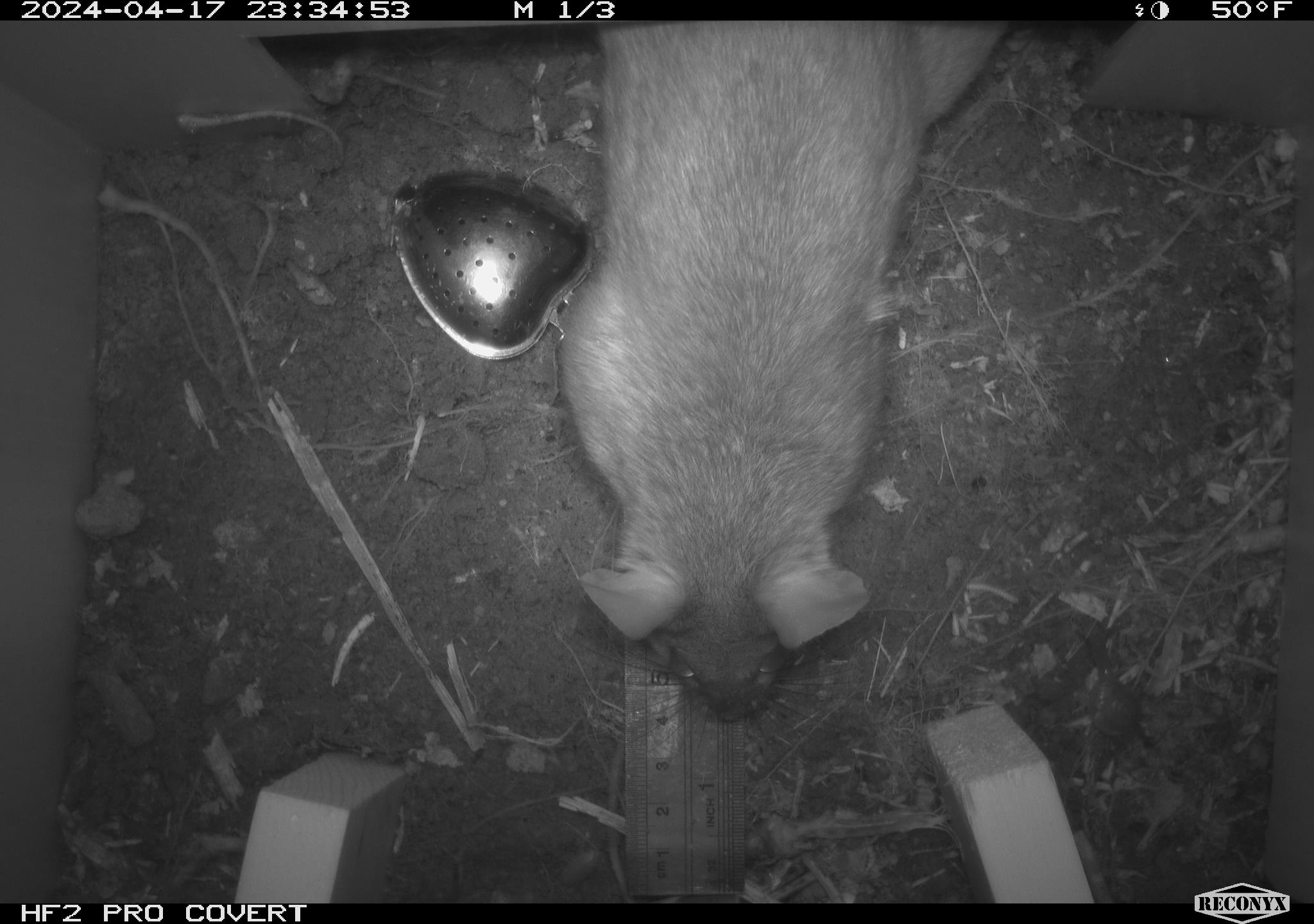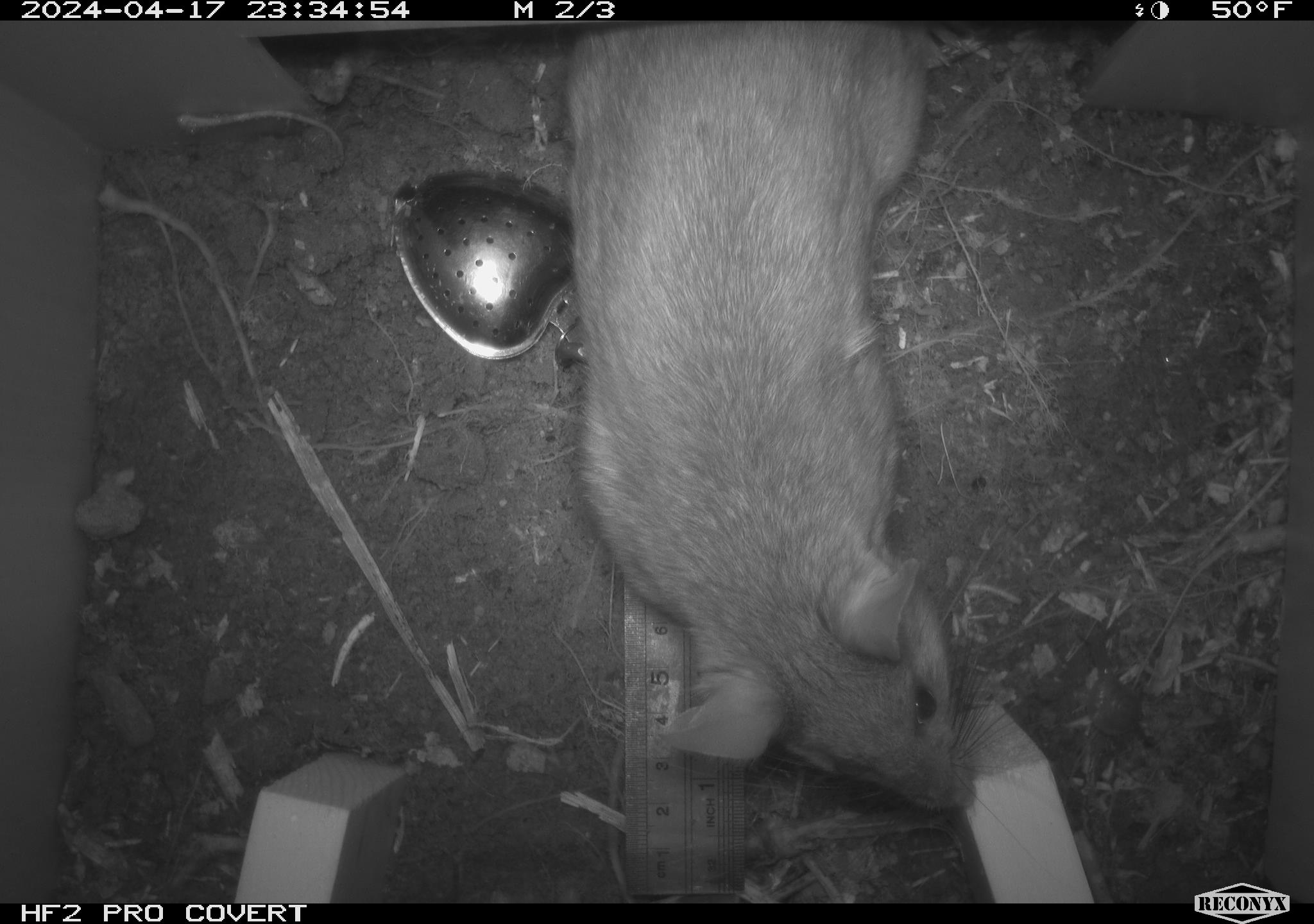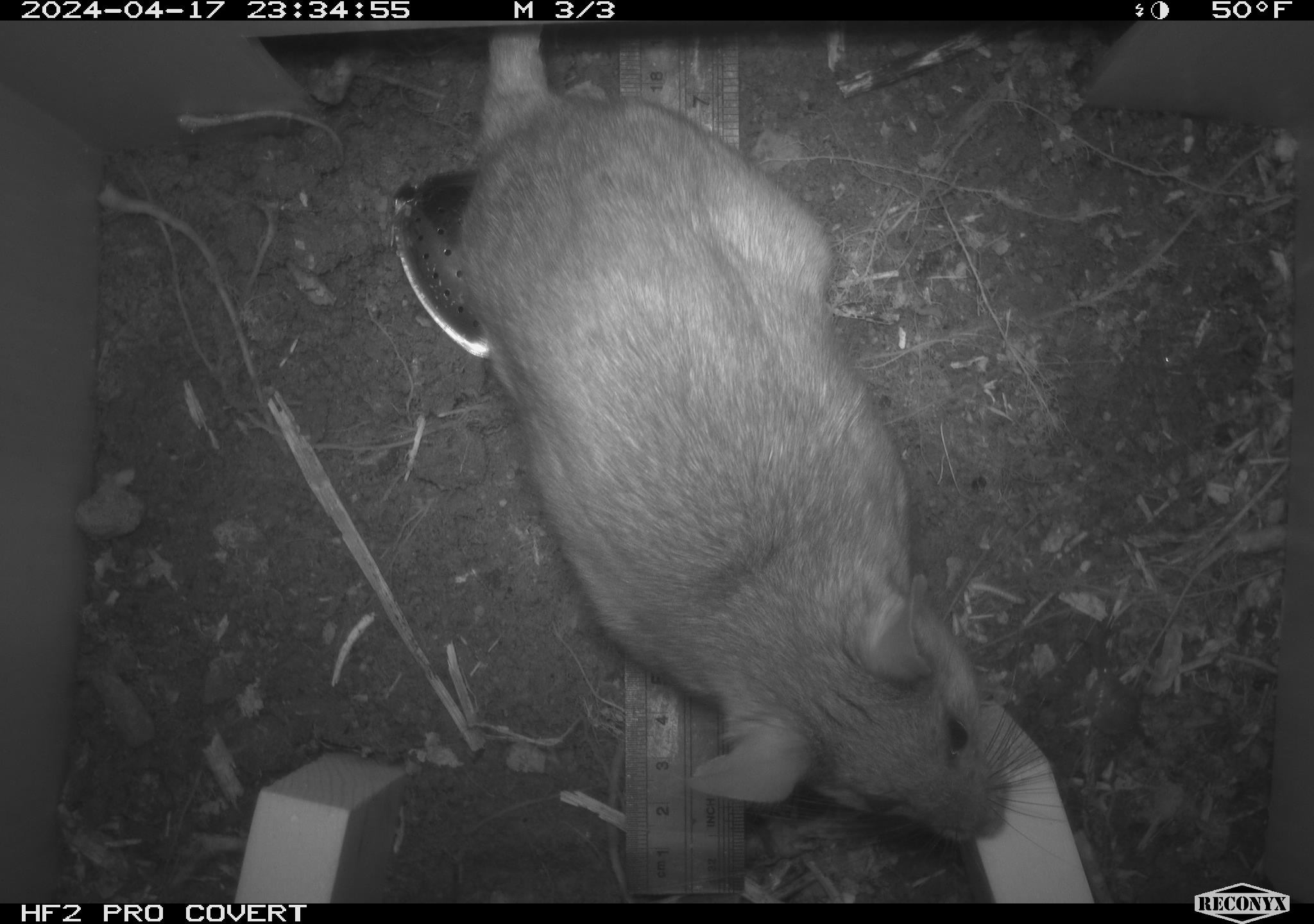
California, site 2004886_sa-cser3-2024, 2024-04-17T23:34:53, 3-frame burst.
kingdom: Animalia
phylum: Chordata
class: Mammalia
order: Rodentia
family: Muridae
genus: Rattus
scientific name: Rattus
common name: rat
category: rattus species